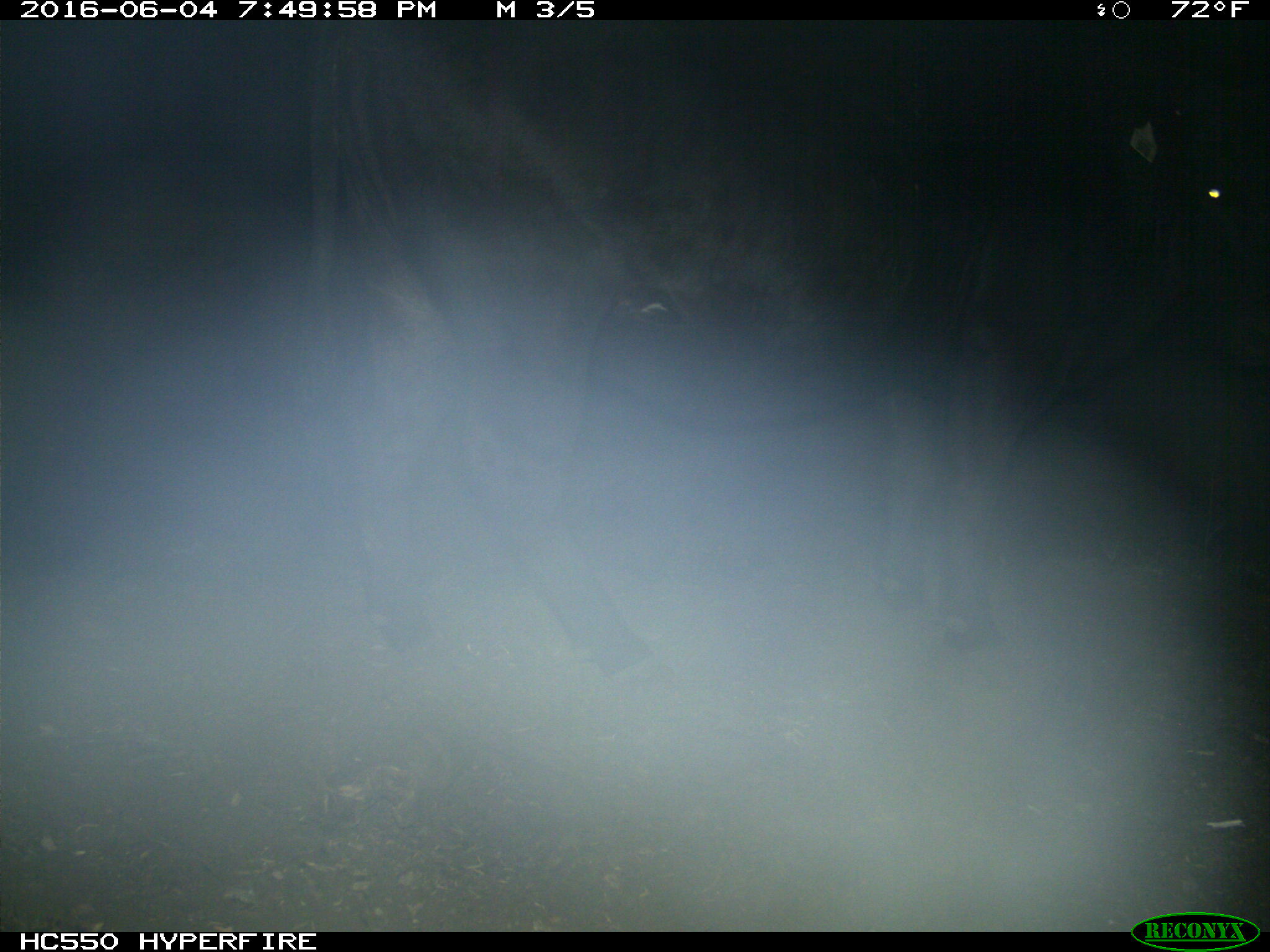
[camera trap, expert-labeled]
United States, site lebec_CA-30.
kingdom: Animalia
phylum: Chordata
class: Mammalia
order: Artiodactyla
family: Bovidae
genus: Bos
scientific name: Bos taurus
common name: domestic cow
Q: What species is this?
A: Bos taurus (domestic cow).